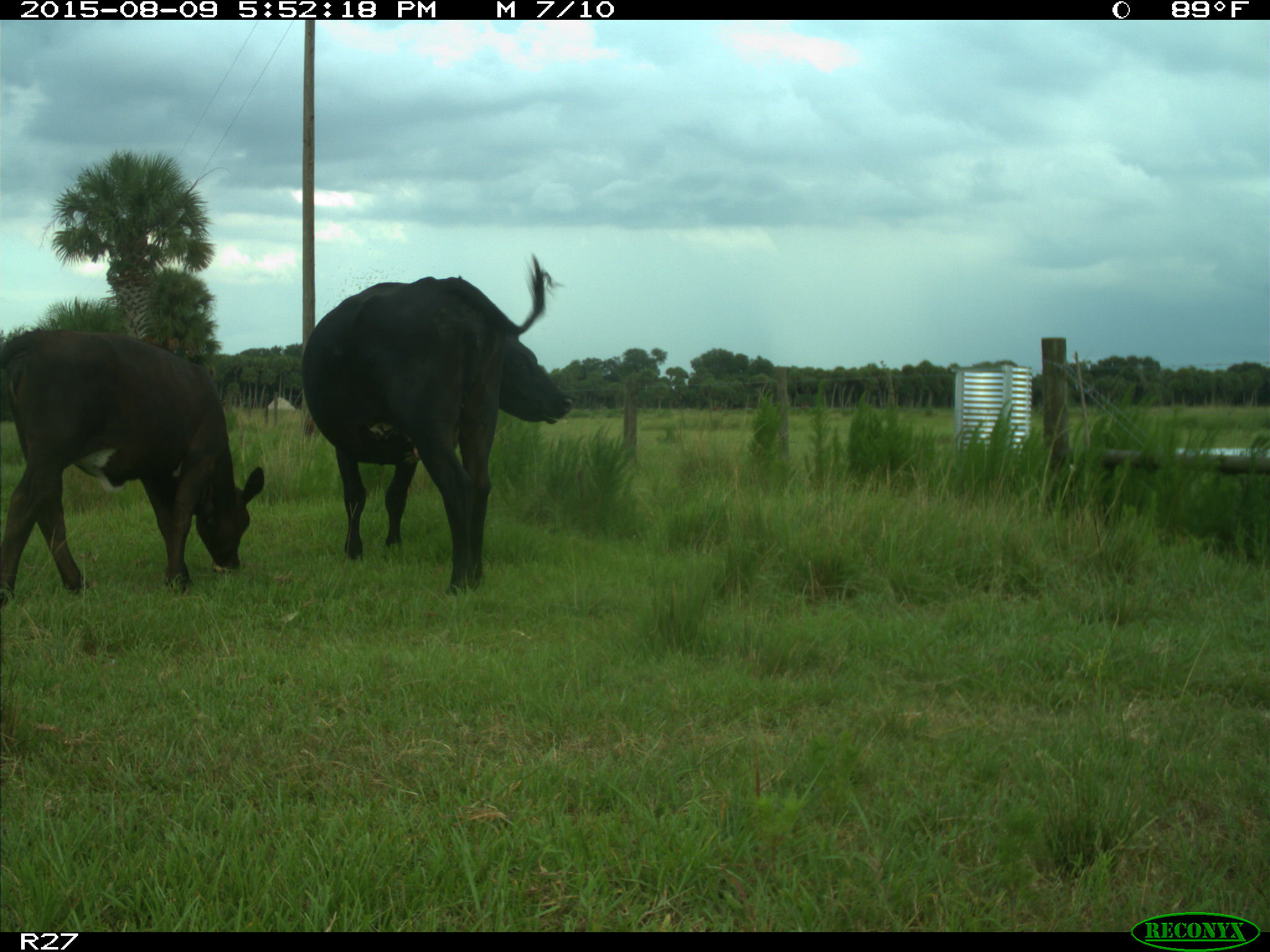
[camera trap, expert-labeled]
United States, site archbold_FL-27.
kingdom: Animalia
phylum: Chordata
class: Mammalia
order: Artiodactyla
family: Bovidae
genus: Bos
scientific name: Bos taurus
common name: domestic cow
Bos taurus (domestic cow).